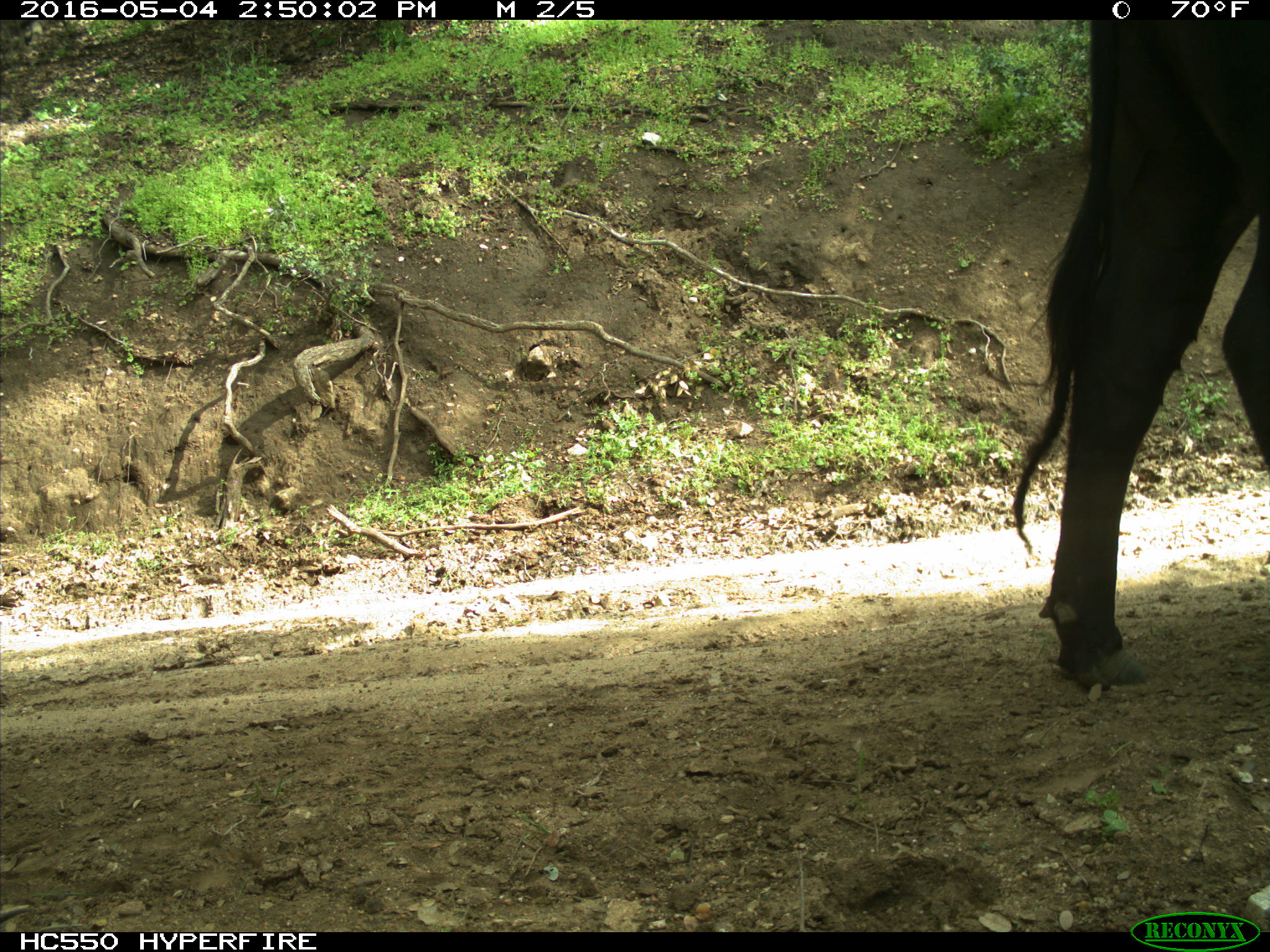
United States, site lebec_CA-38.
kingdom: Animalia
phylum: Chordata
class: Mammalia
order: Artiodactyla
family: Bovidae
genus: Bos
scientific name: Bos taurus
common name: domestic cow